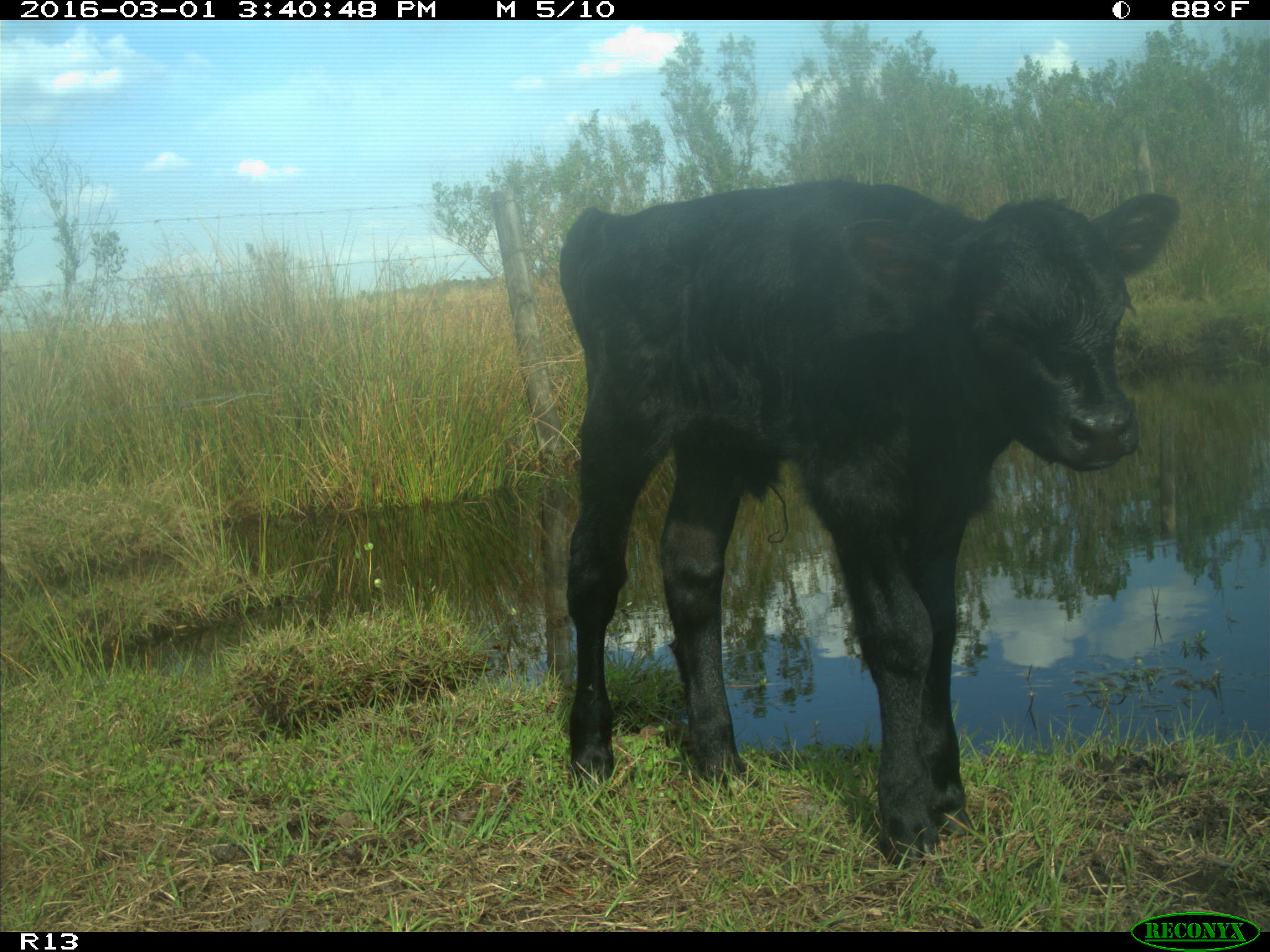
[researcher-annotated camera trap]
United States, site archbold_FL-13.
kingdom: Animalia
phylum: Chordata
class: Mammalia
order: Artiodactyla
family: Bovidae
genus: Bos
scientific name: Bos taurus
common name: domestic cow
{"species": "Bos taurus (domestic cow)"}